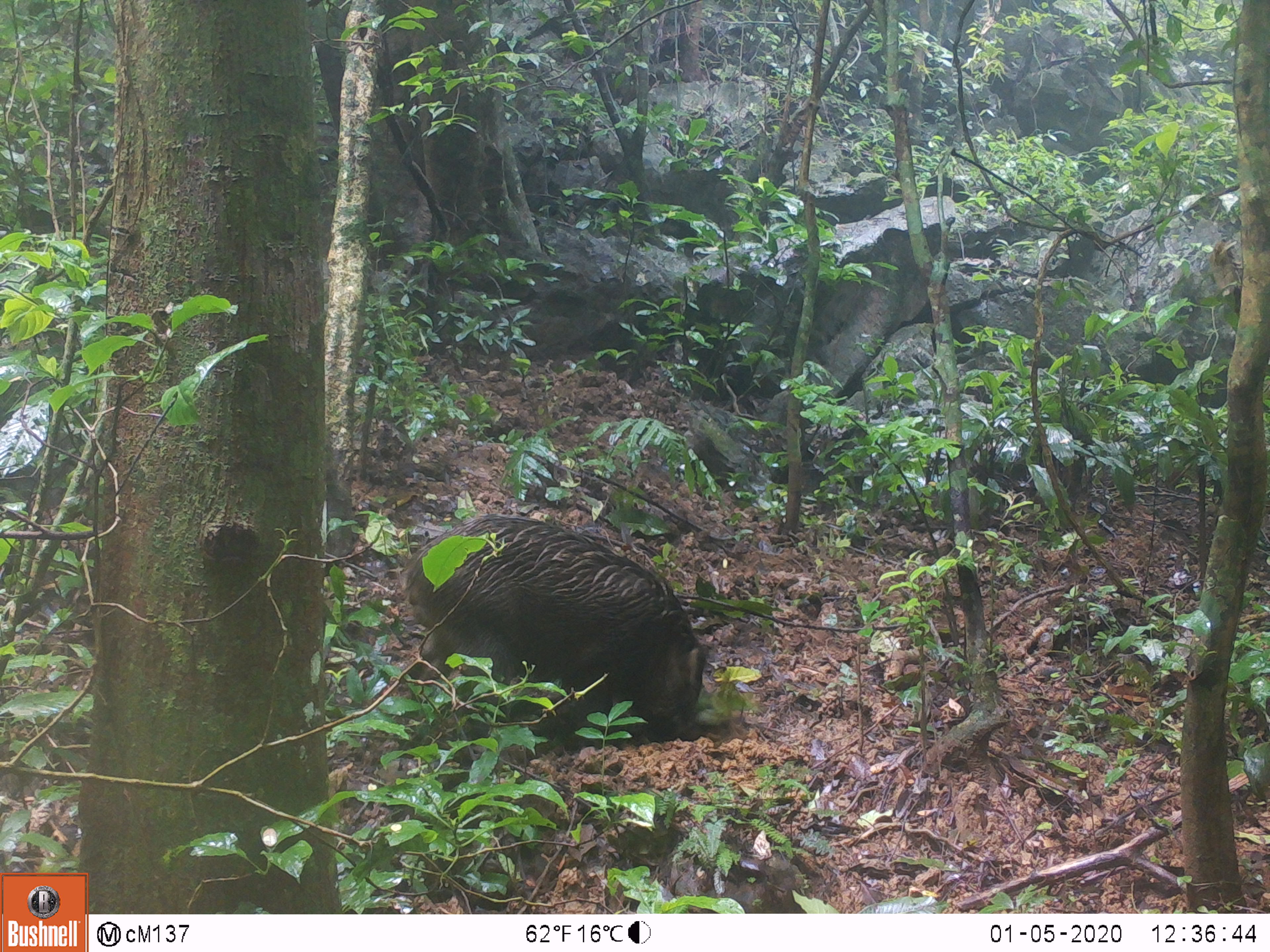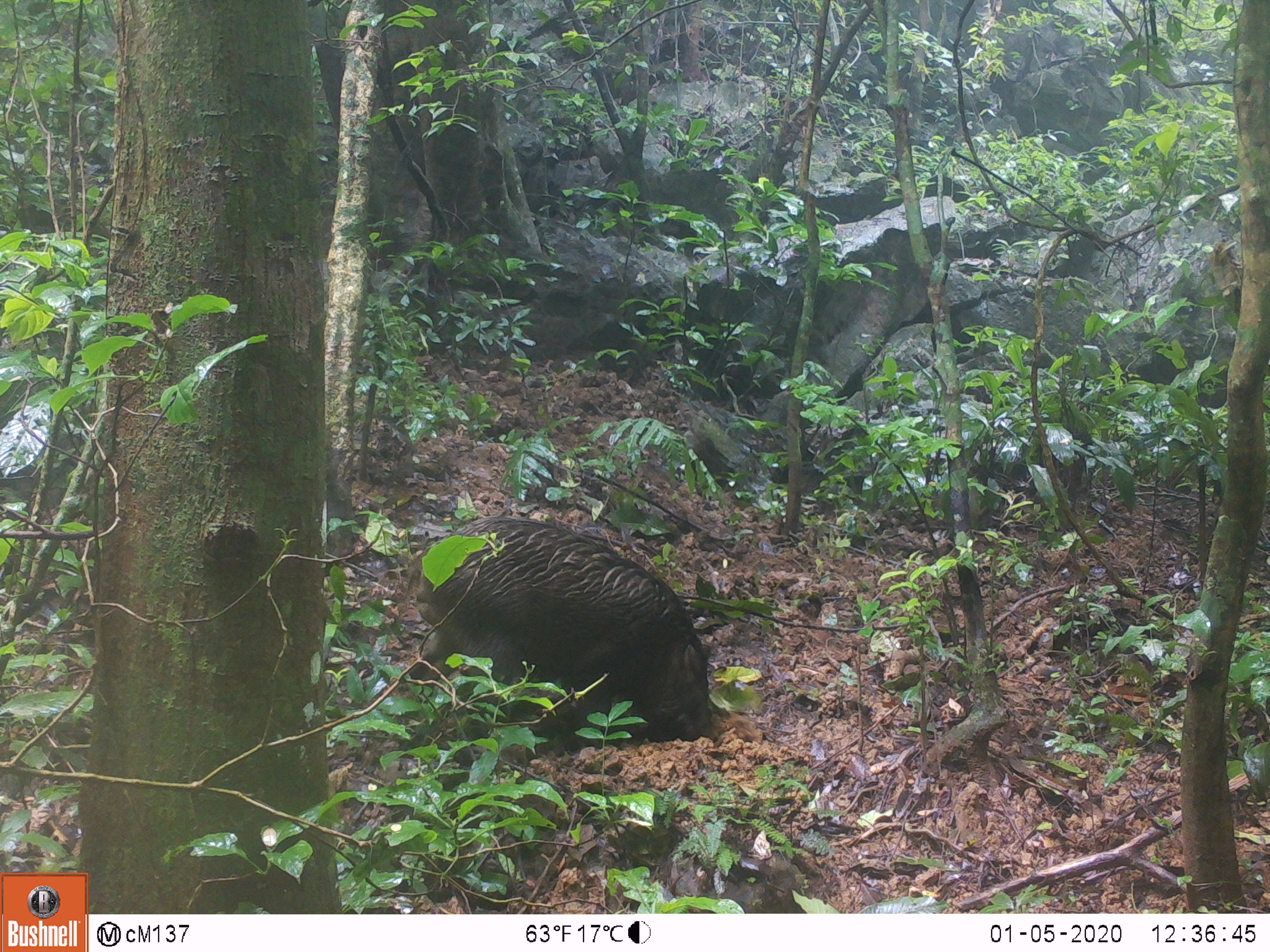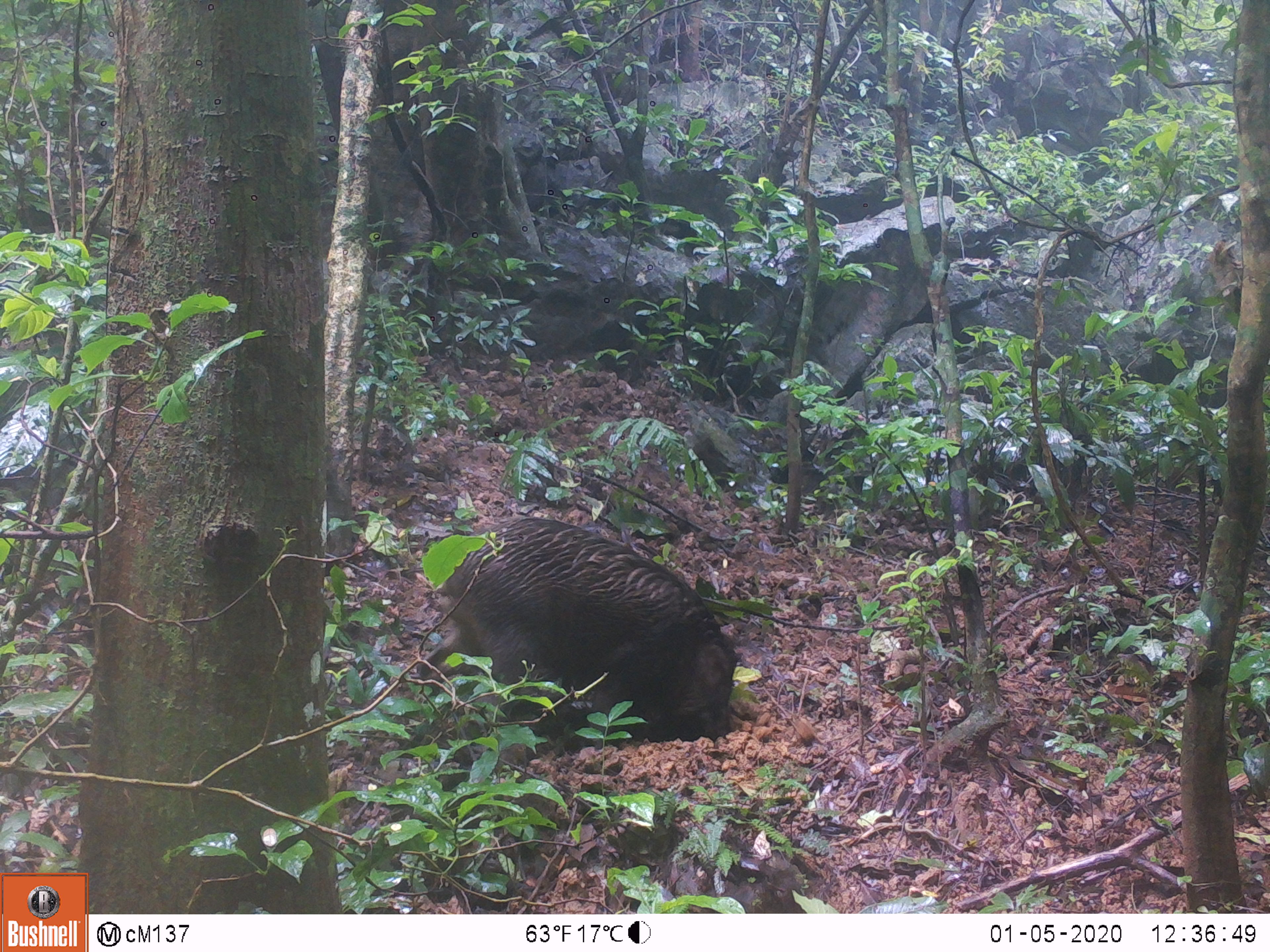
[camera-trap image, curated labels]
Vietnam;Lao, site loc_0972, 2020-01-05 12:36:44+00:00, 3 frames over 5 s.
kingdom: Animalia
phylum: Chordata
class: Mammalia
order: Artiodactyla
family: Suidae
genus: Sus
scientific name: Sus scrofa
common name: eurasian wild pig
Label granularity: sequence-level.